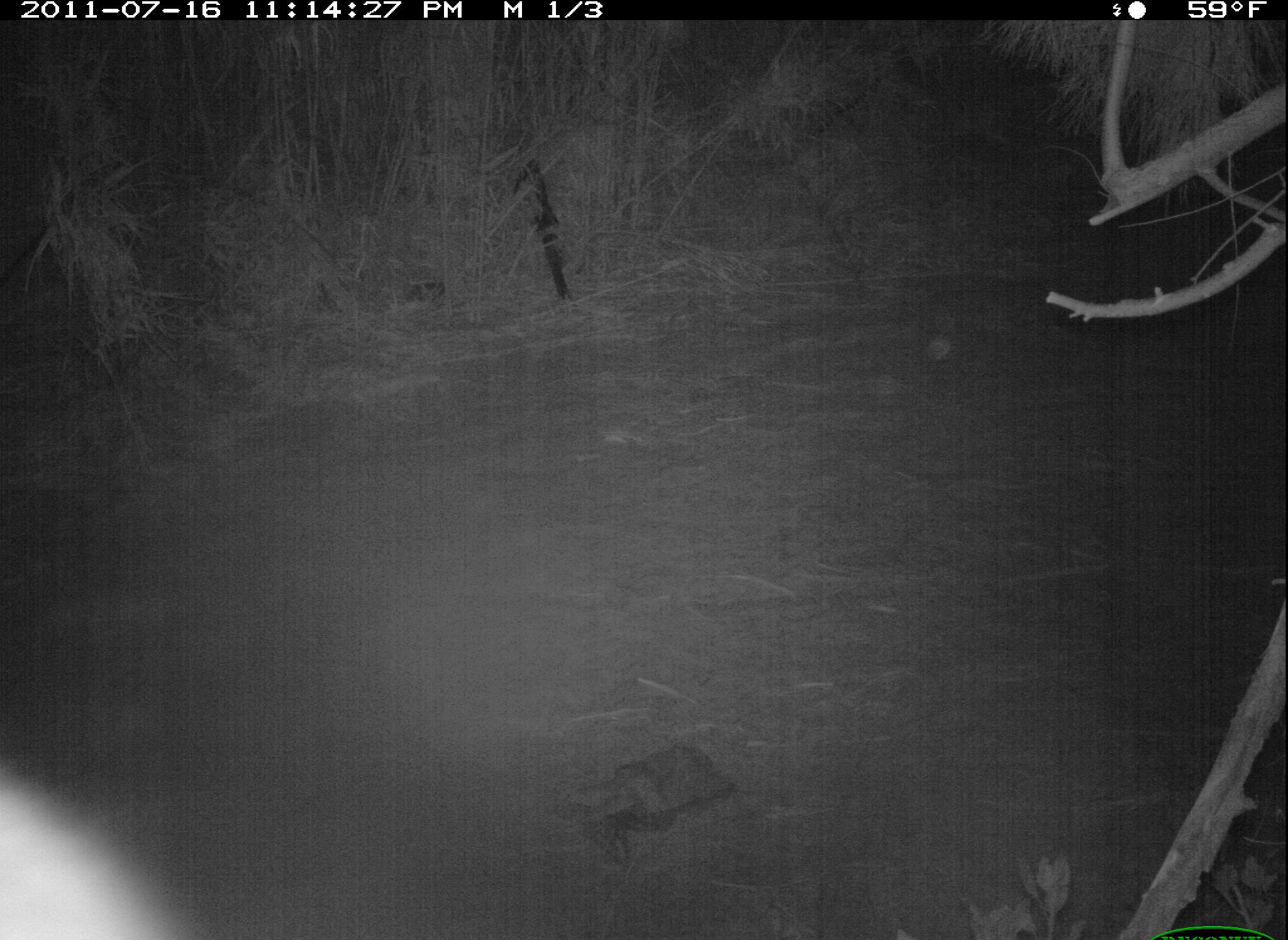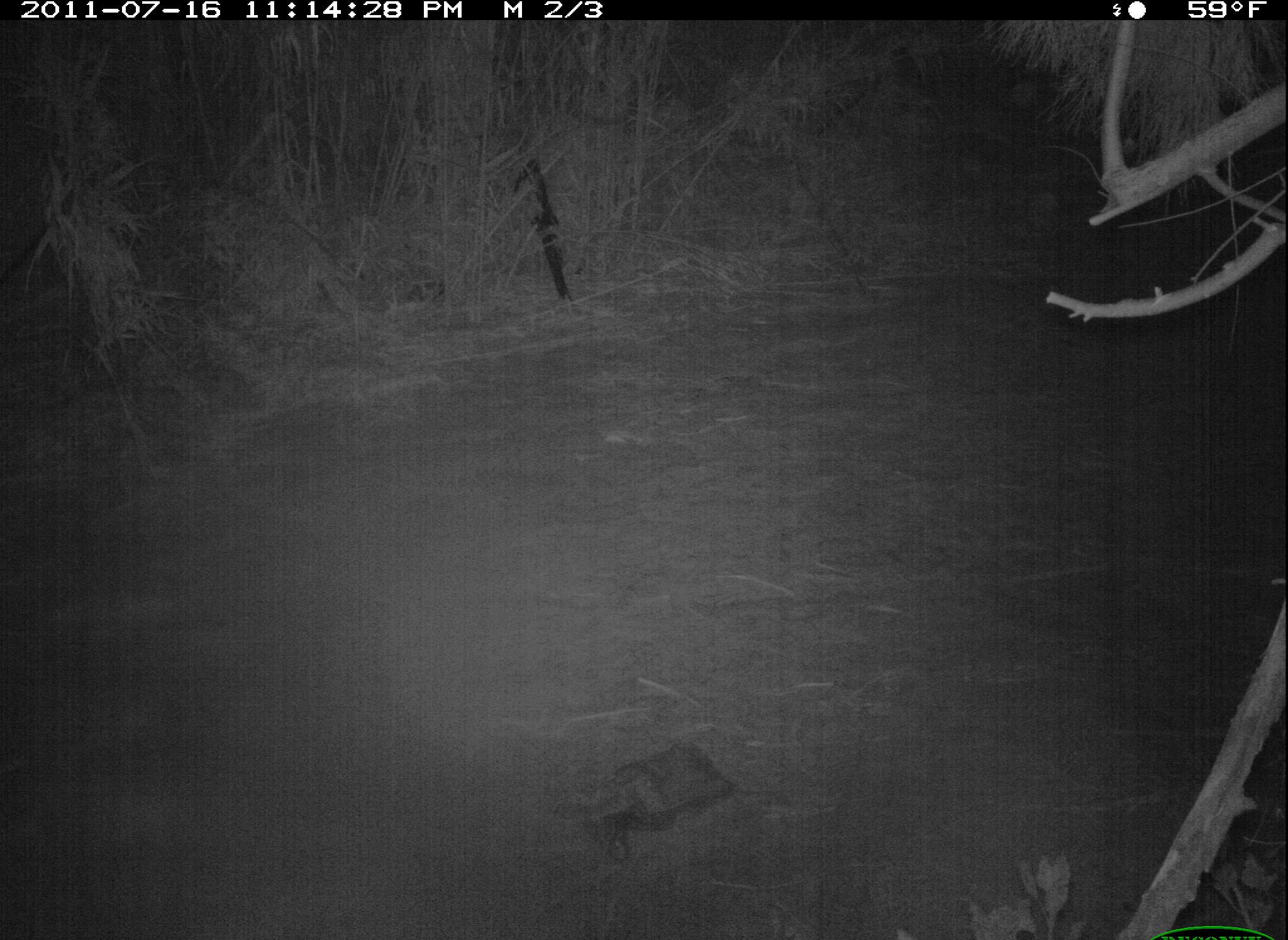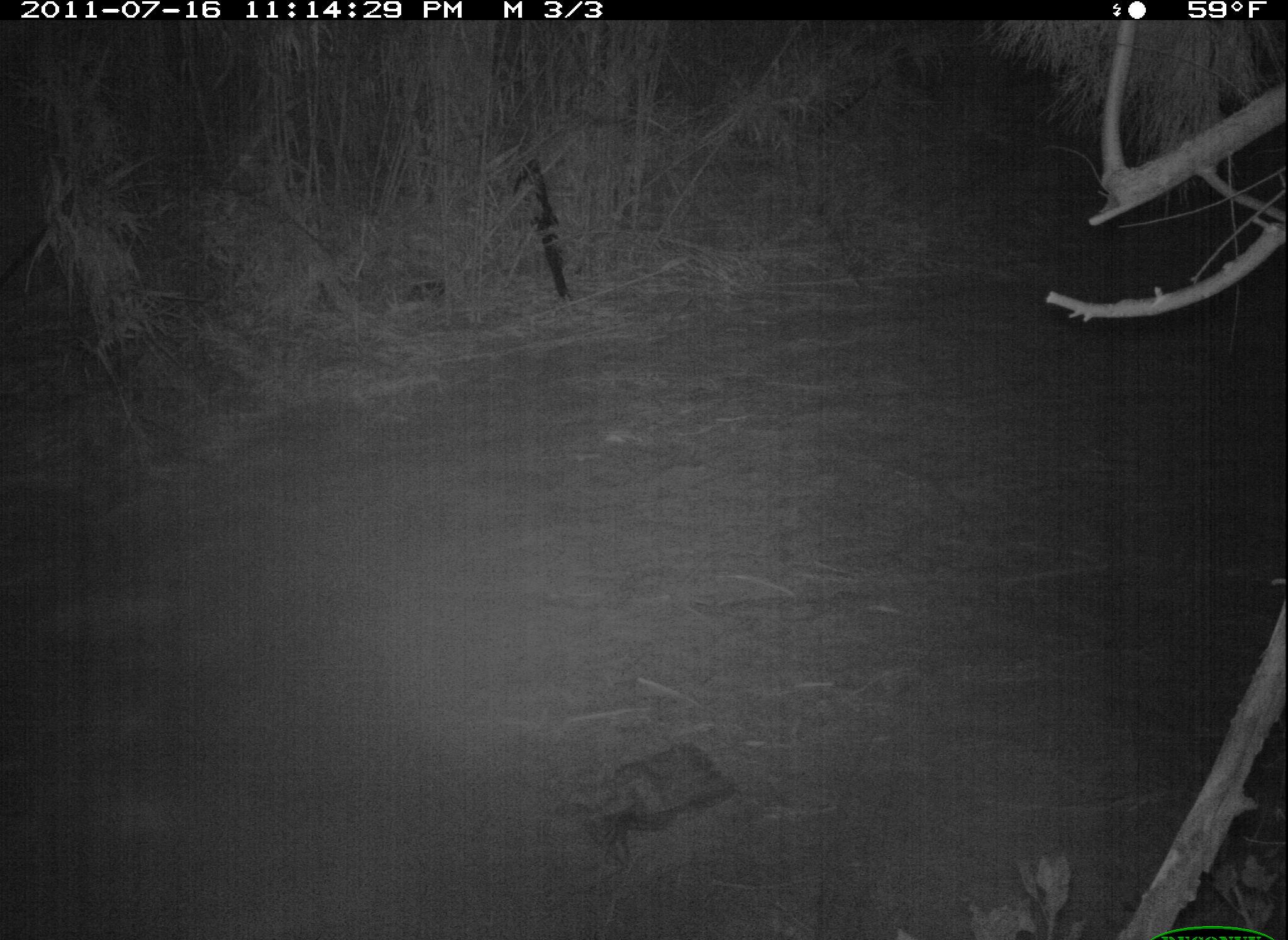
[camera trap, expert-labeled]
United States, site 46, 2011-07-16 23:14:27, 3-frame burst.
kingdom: Animalia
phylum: Chordata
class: Mammalia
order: Carnivora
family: Procyonidae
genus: Procyon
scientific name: Procyon lotor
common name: raccoon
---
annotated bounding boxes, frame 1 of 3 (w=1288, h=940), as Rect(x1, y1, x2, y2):
raccoon: Rect(560, 744, 739, 833)